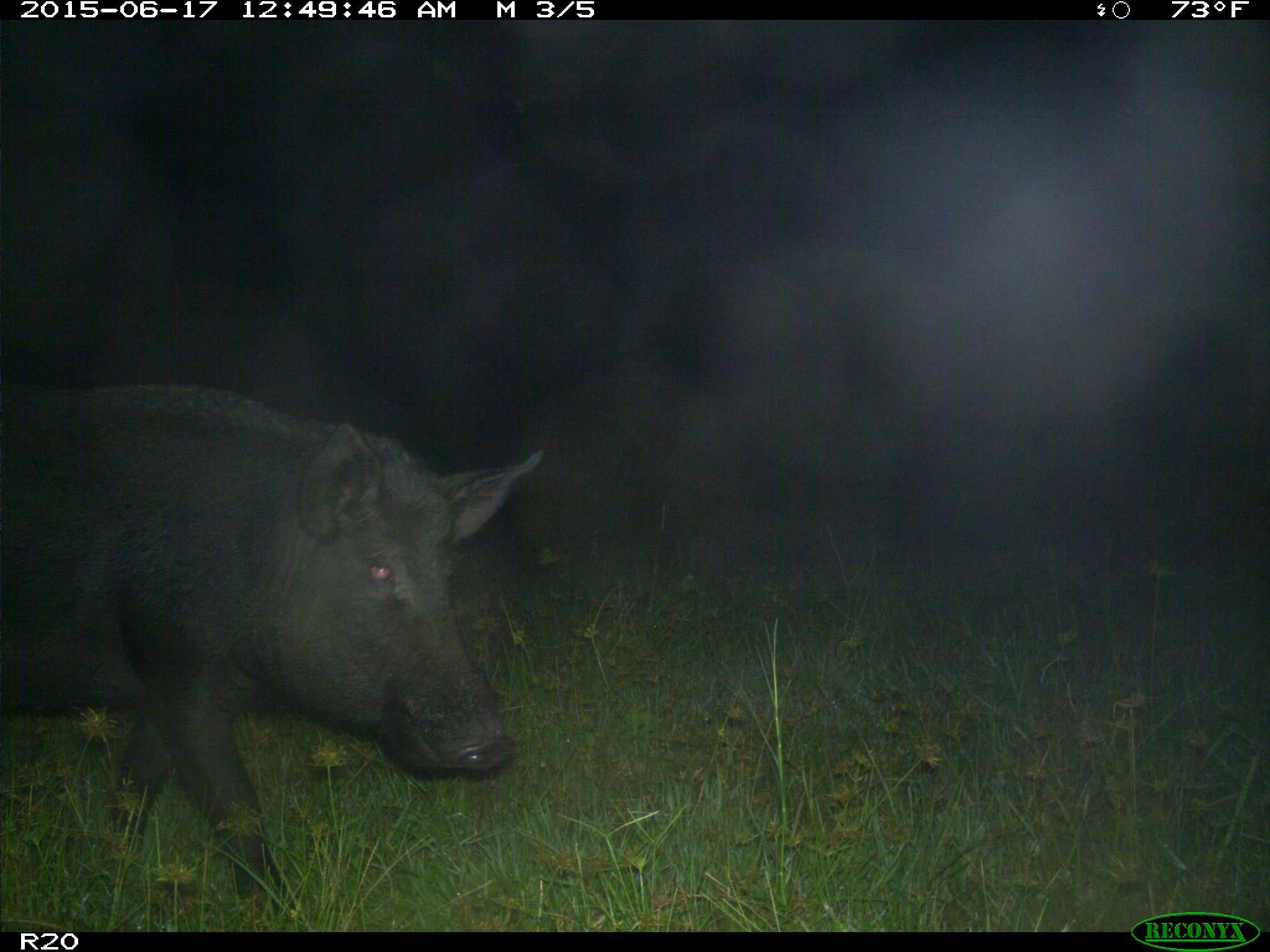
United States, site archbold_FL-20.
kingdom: Animalia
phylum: Chordata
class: Mammalia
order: Artiodactyla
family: Suidae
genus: Sus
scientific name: Sus scrofa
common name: wild boar